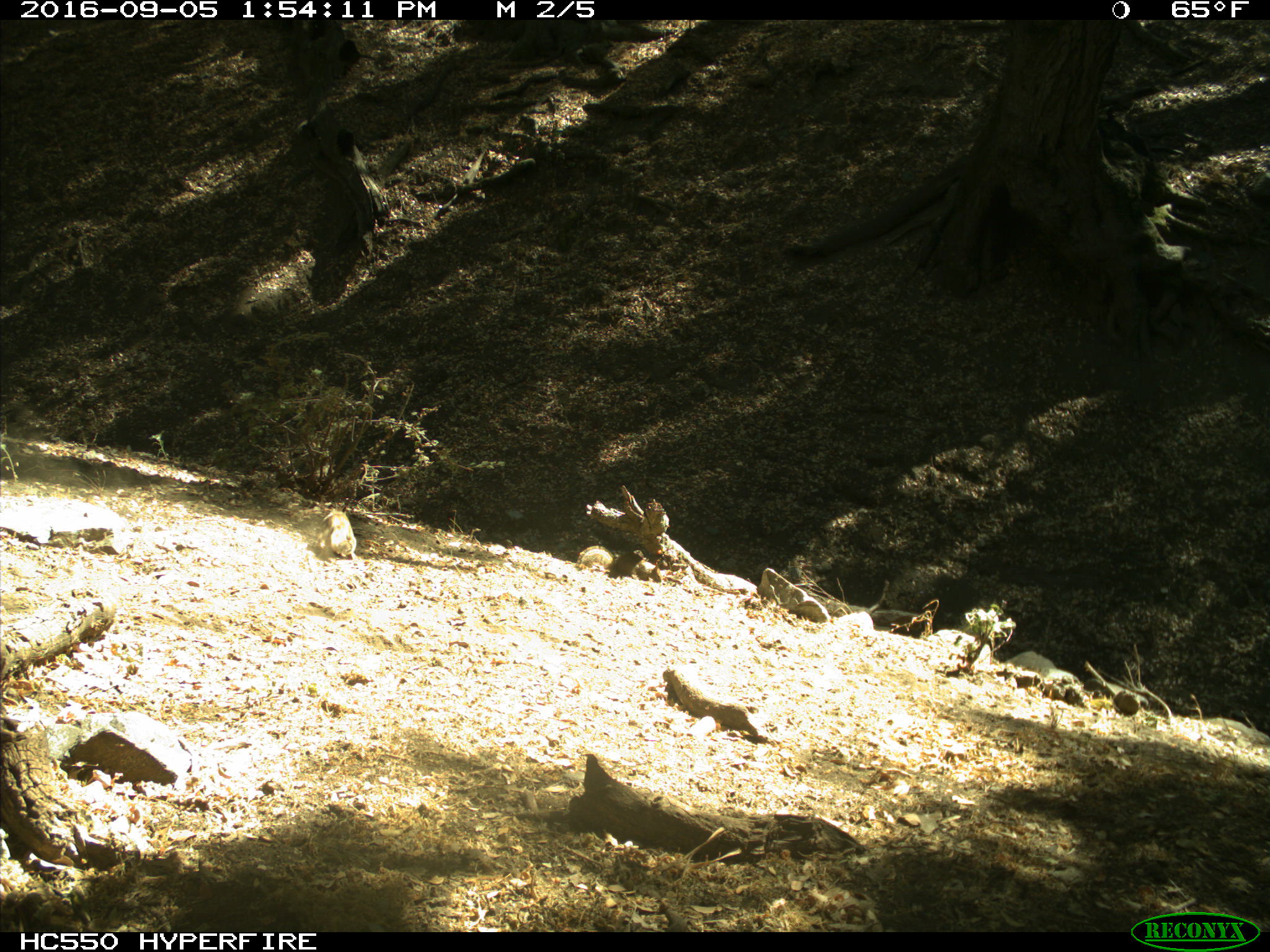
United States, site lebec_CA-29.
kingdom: Animalia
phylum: Chordata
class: Mammalia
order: Rodentia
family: Sciuridae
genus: Otospermophilus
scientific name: Otospermophilus beecheyi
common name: california ground squirrel